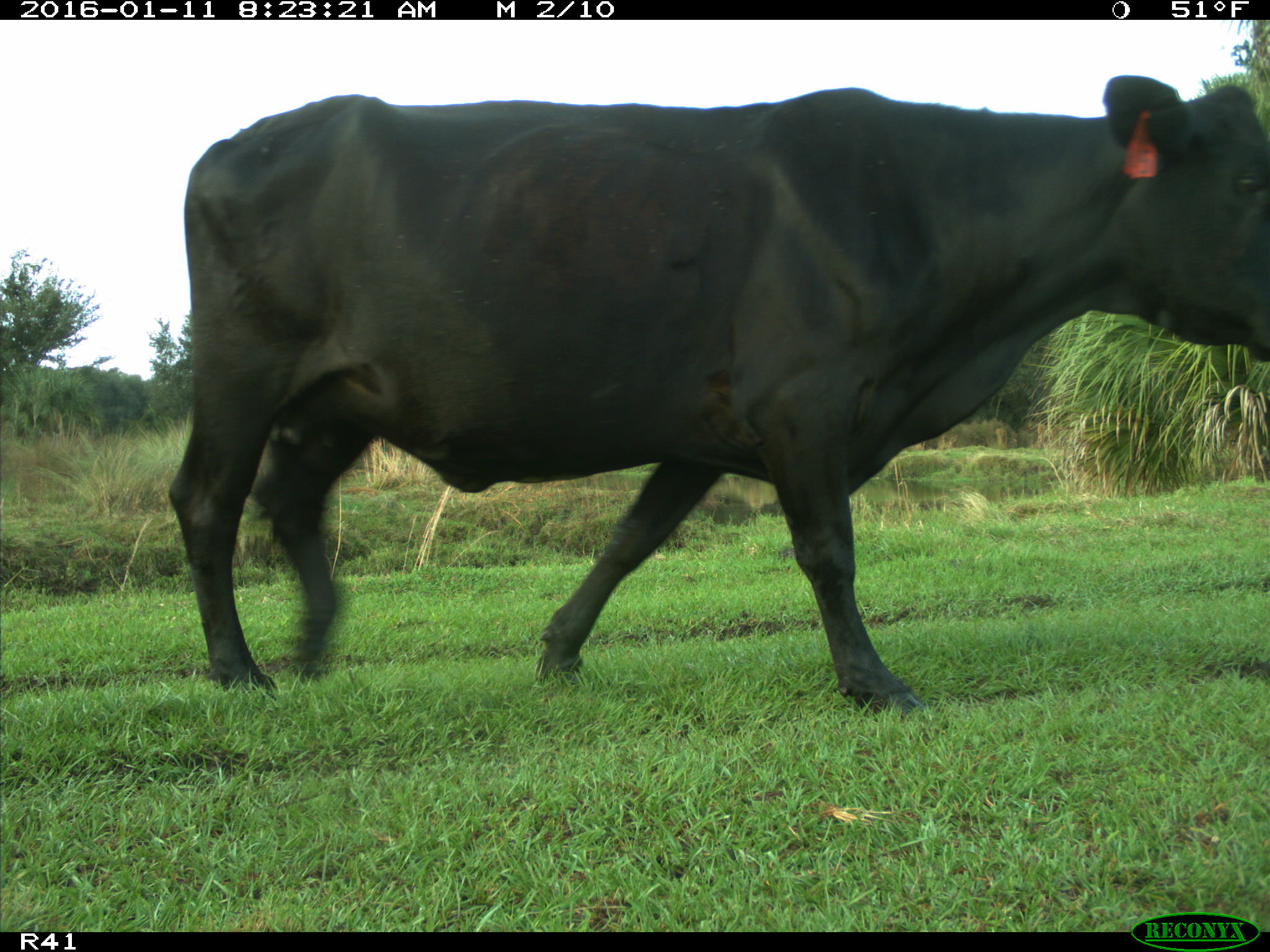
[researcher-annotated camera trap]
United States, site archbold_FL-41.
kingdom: Animalia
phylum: Chordata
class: Mammalia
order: Artiodactyla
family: Bovidae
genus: Bos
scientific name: Bos taurus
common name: domestic cow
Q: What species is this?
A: Bos taurus (domestic cow).